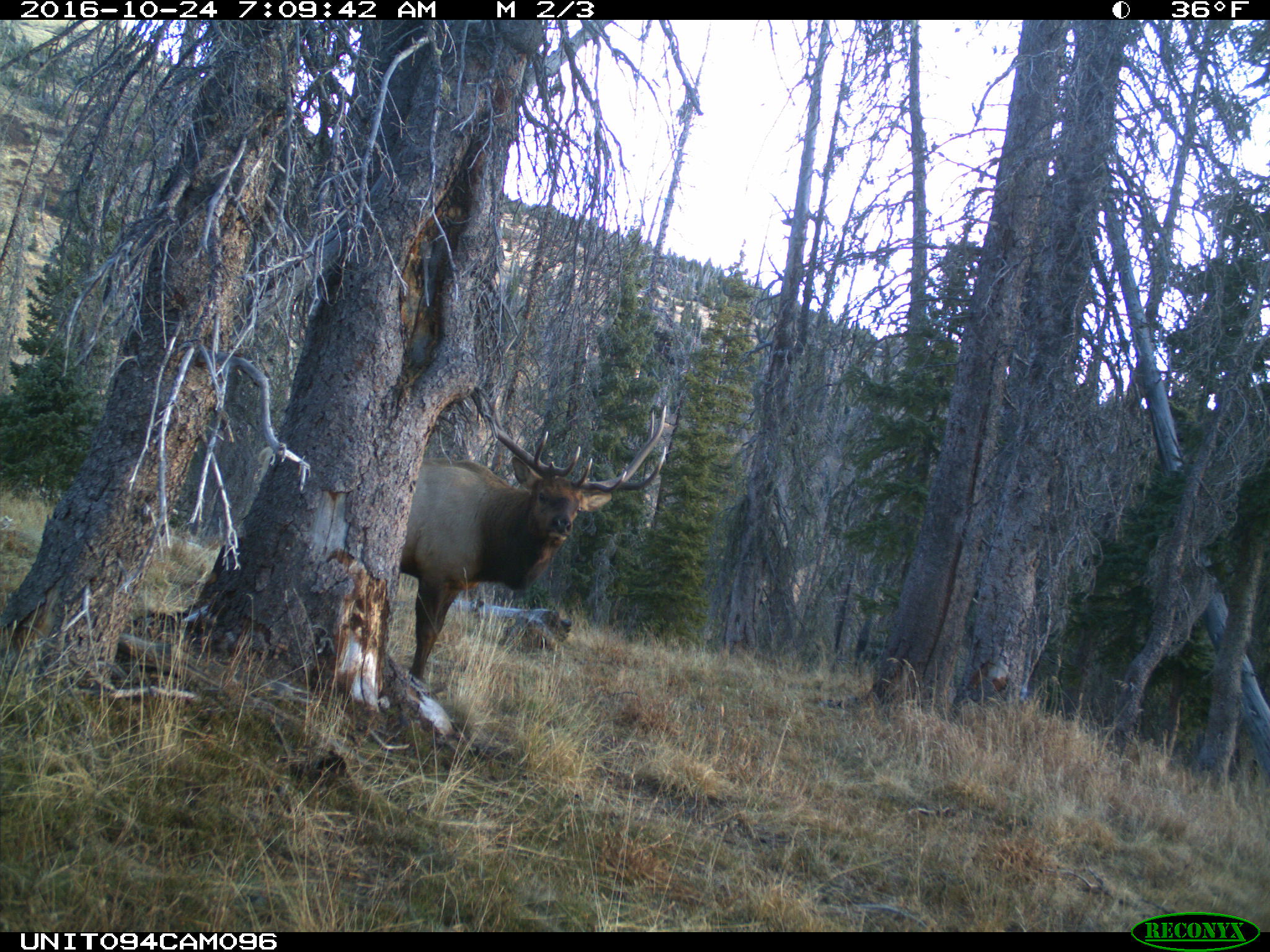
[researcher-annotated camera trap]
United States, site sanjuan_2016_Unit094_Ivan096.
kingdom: Animalia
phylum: Chordata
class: Mammalia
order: Artiodactyla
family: Cervidae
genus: Cervus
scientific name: Cervus elaphus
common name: red deer